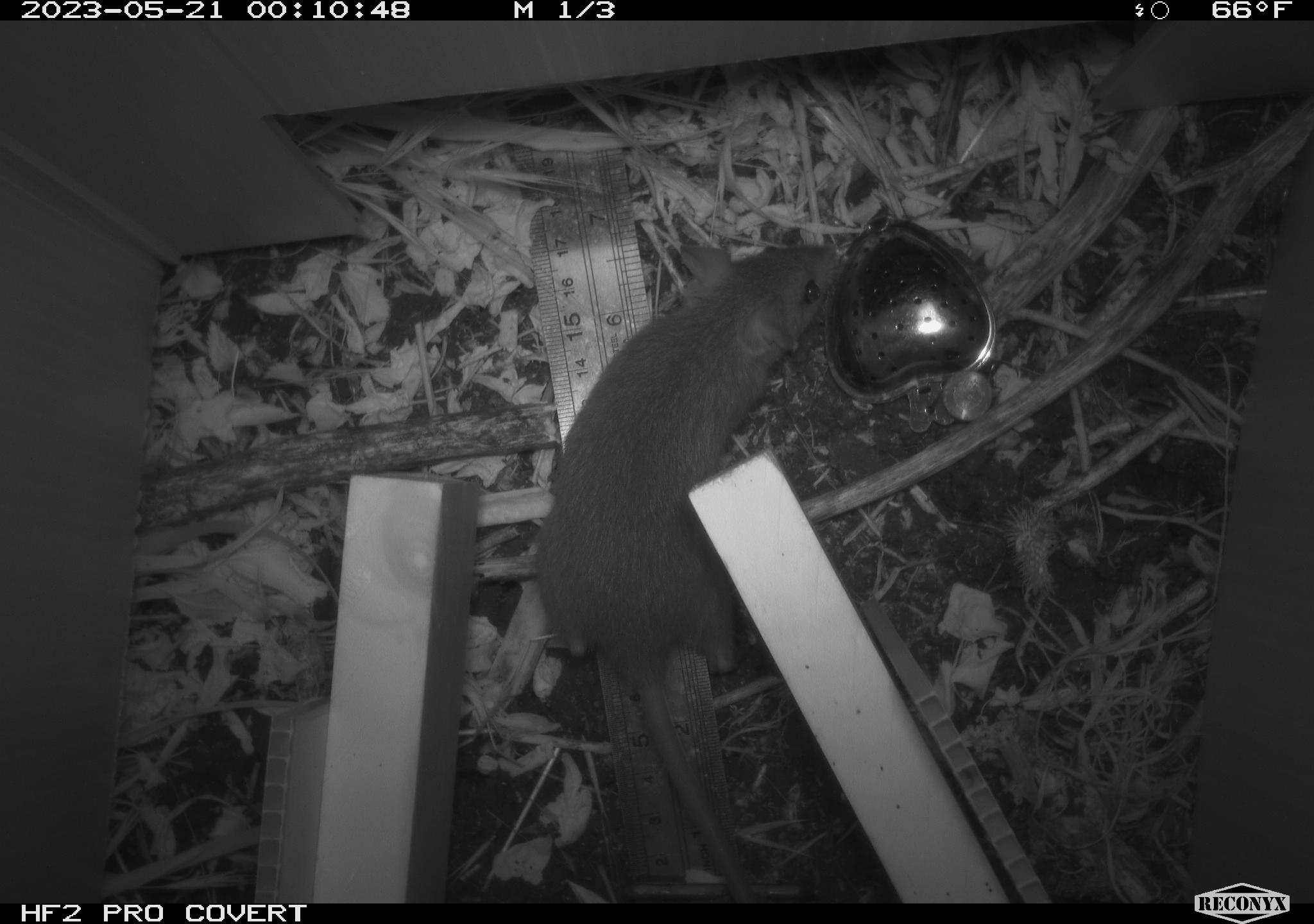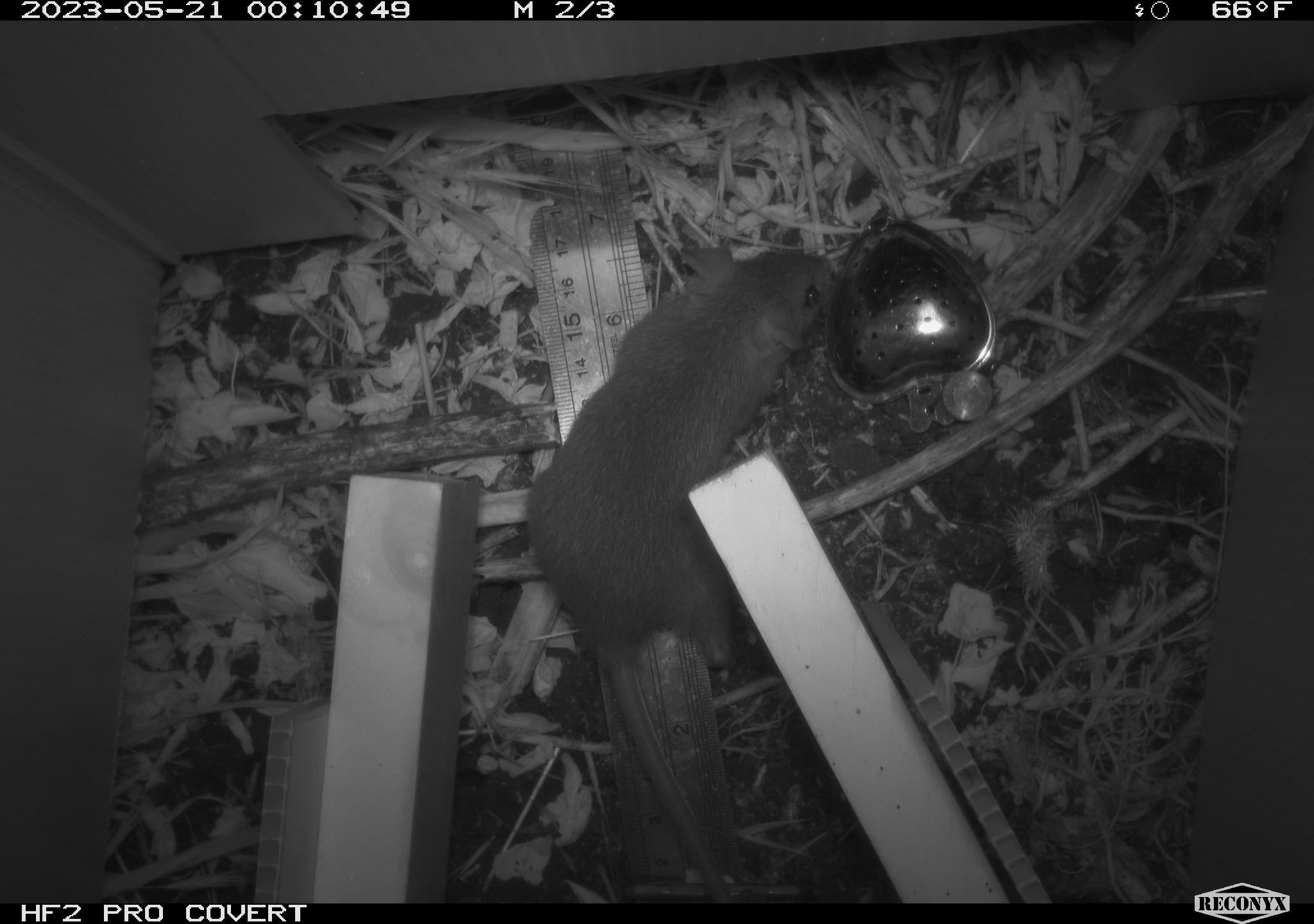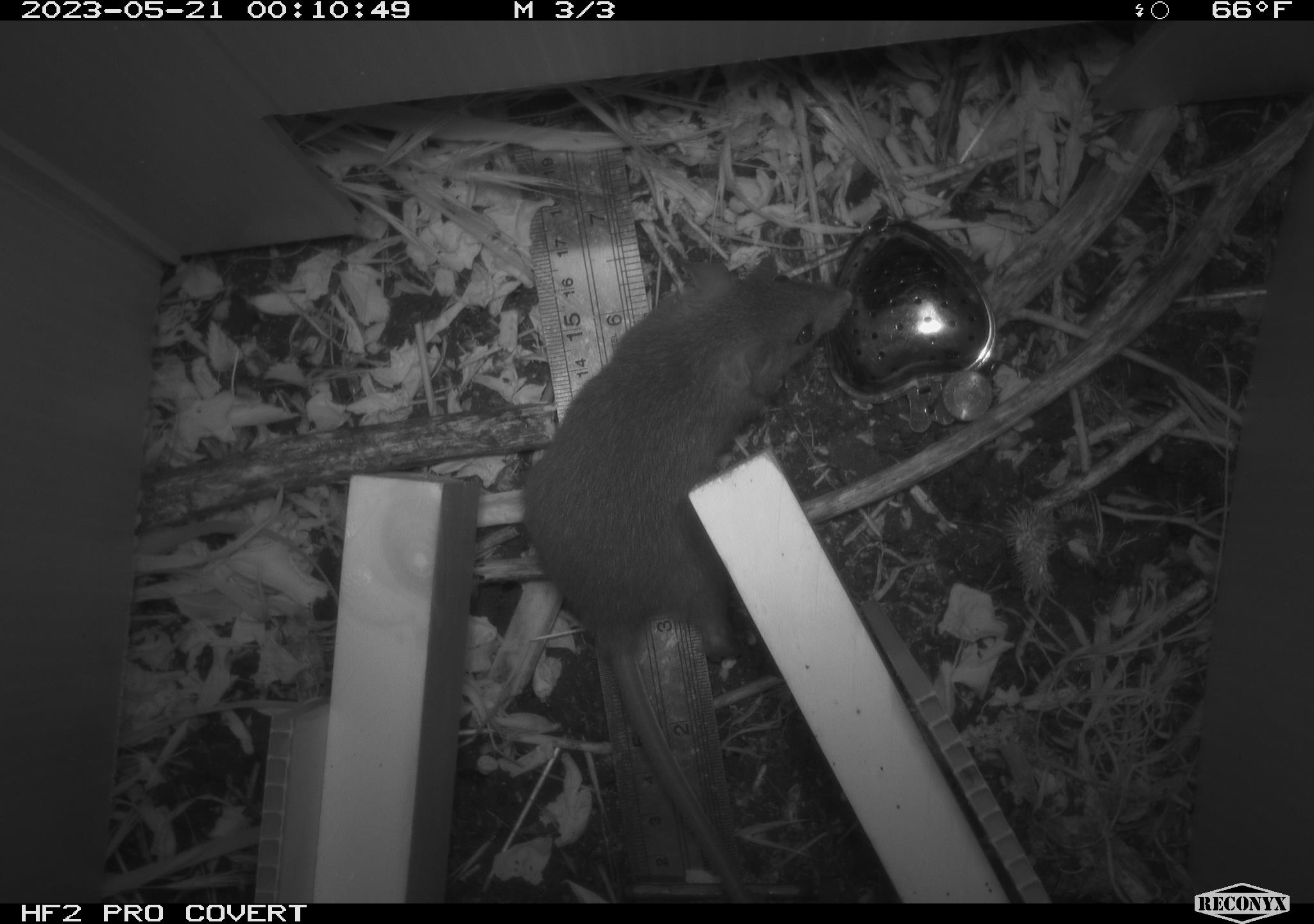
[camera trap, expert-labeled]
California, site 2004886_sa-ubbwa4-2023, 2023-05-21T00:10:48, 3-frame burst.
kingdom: Animalia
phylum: Chordata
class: Mammalia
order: Rodentia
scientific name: Rodentia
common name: mouse species